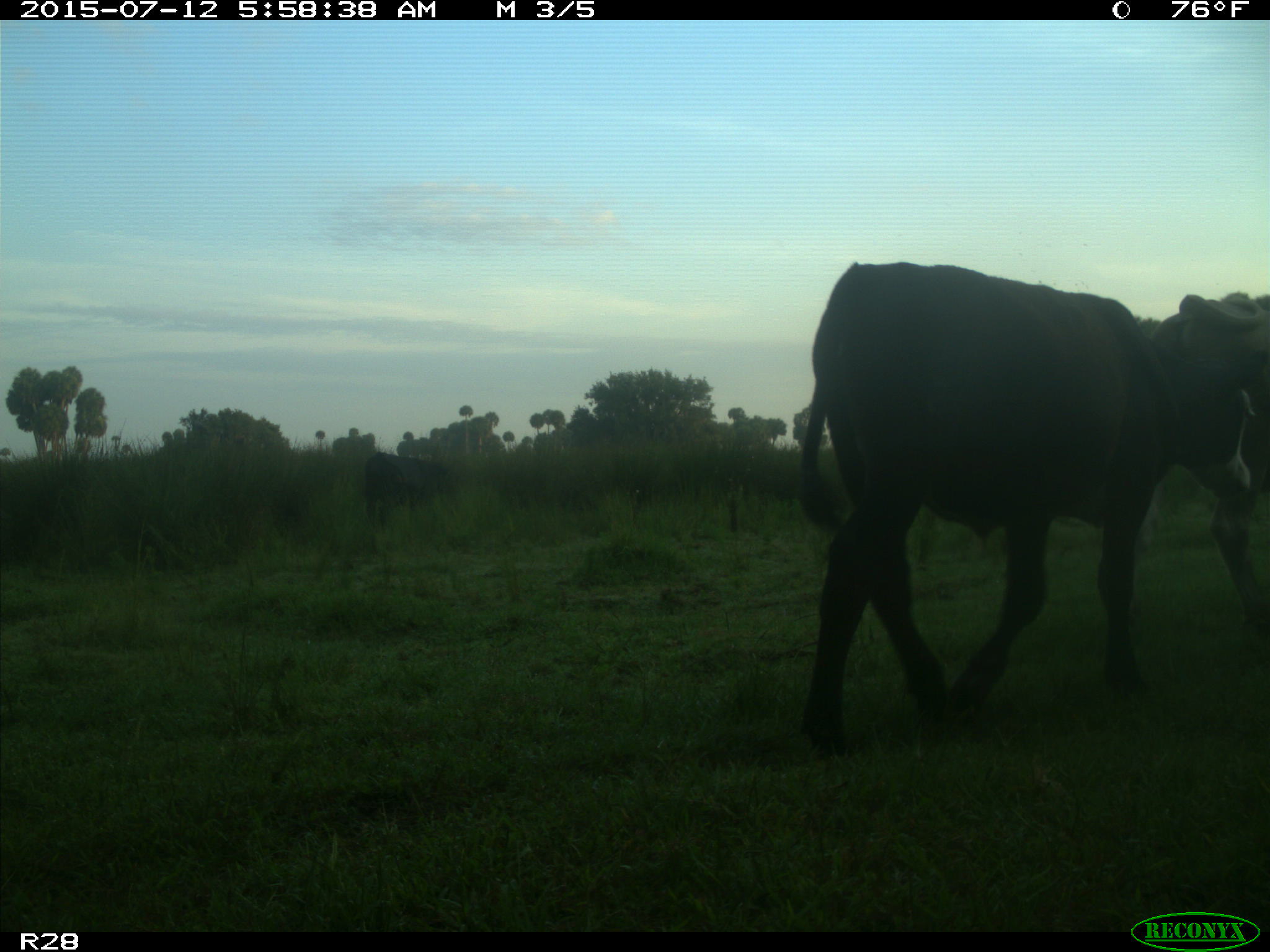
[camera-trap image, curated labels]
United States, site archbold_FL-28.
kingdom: Animalia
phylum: Chordata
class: Mammalia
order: Artiodactyla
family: Bovidae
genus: Bos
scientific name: Bos taurus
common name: domestic cow